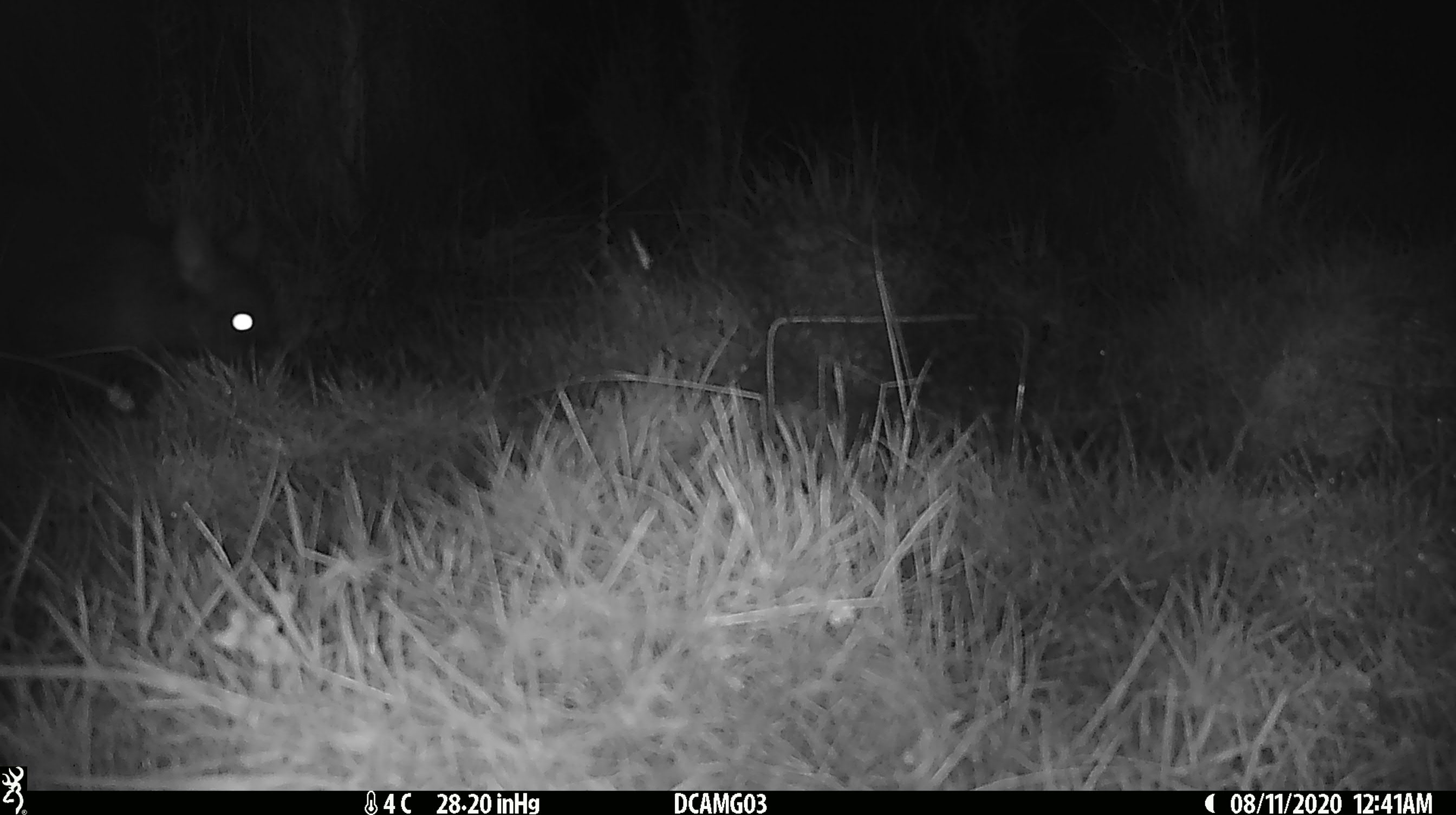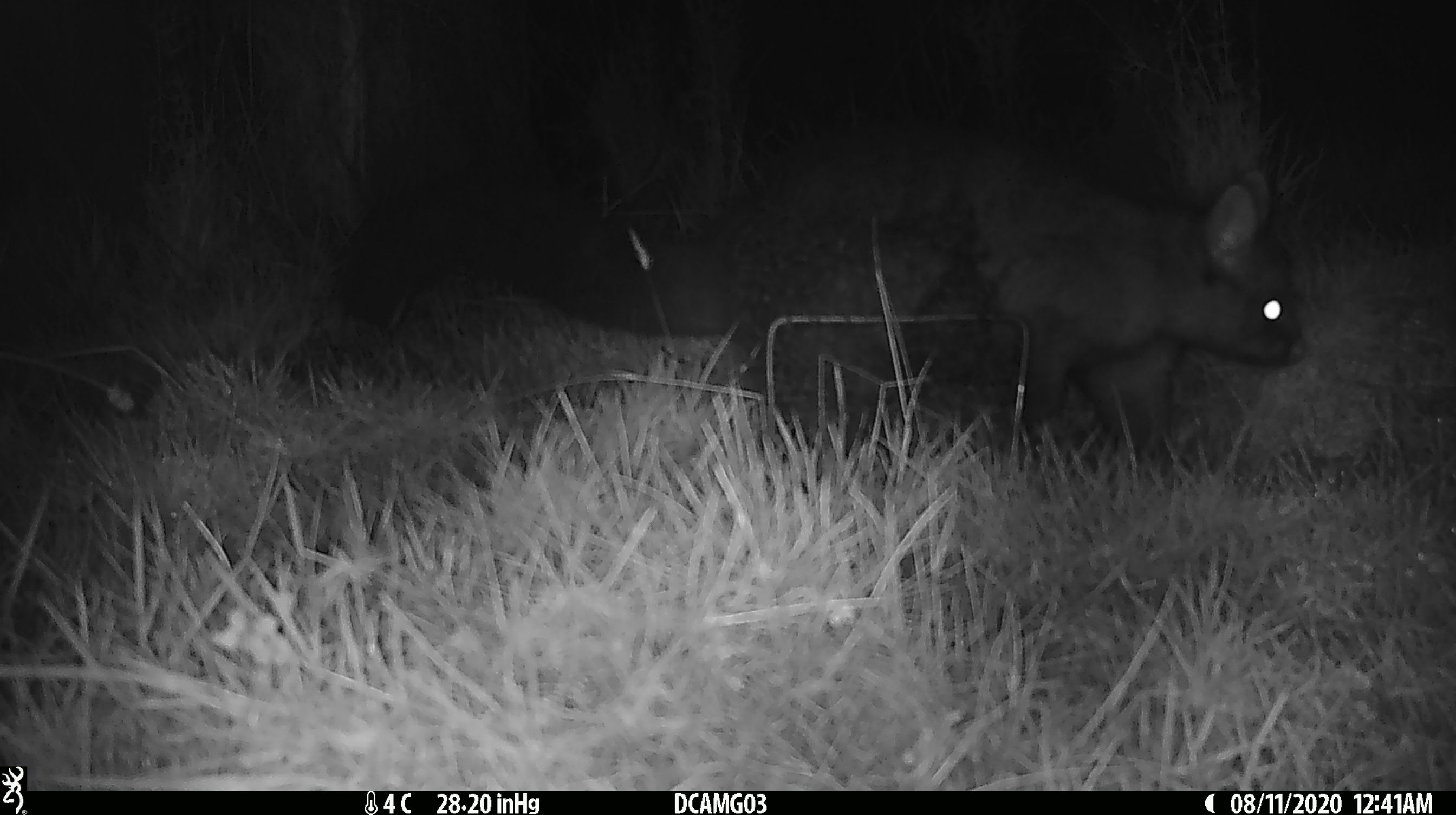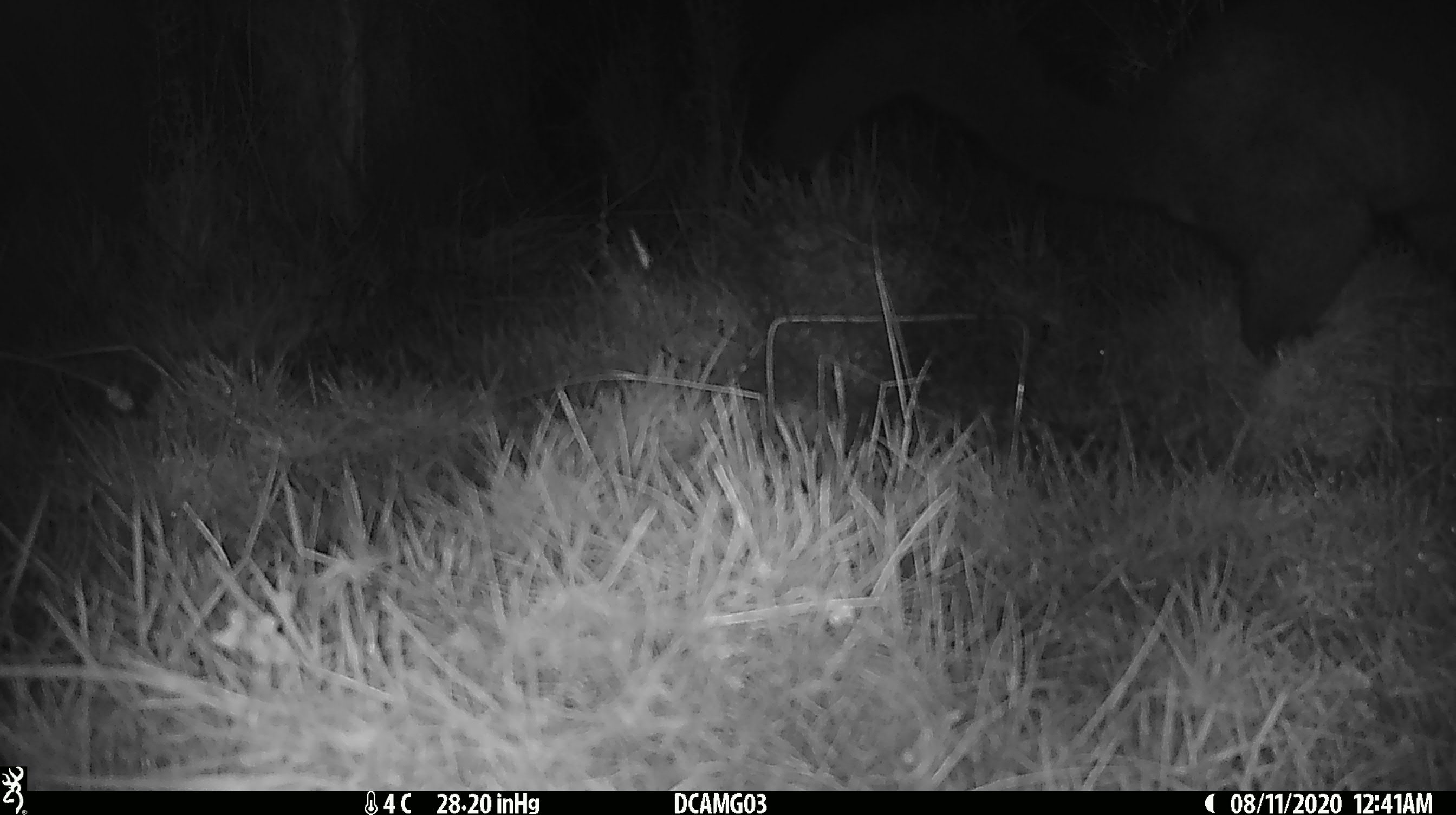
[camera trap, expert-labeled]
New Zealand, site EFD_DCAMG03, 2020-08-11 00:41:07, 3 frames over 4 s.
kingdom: Animalia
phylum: Chordata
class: Mammalia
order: Diprotodontia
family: Phalangeridae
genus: Trichosurus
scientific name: Trichosurus vulpecula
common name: common brushtail possum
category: possum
Possum (common brushtail possum) (Trichosurus vulpecula).